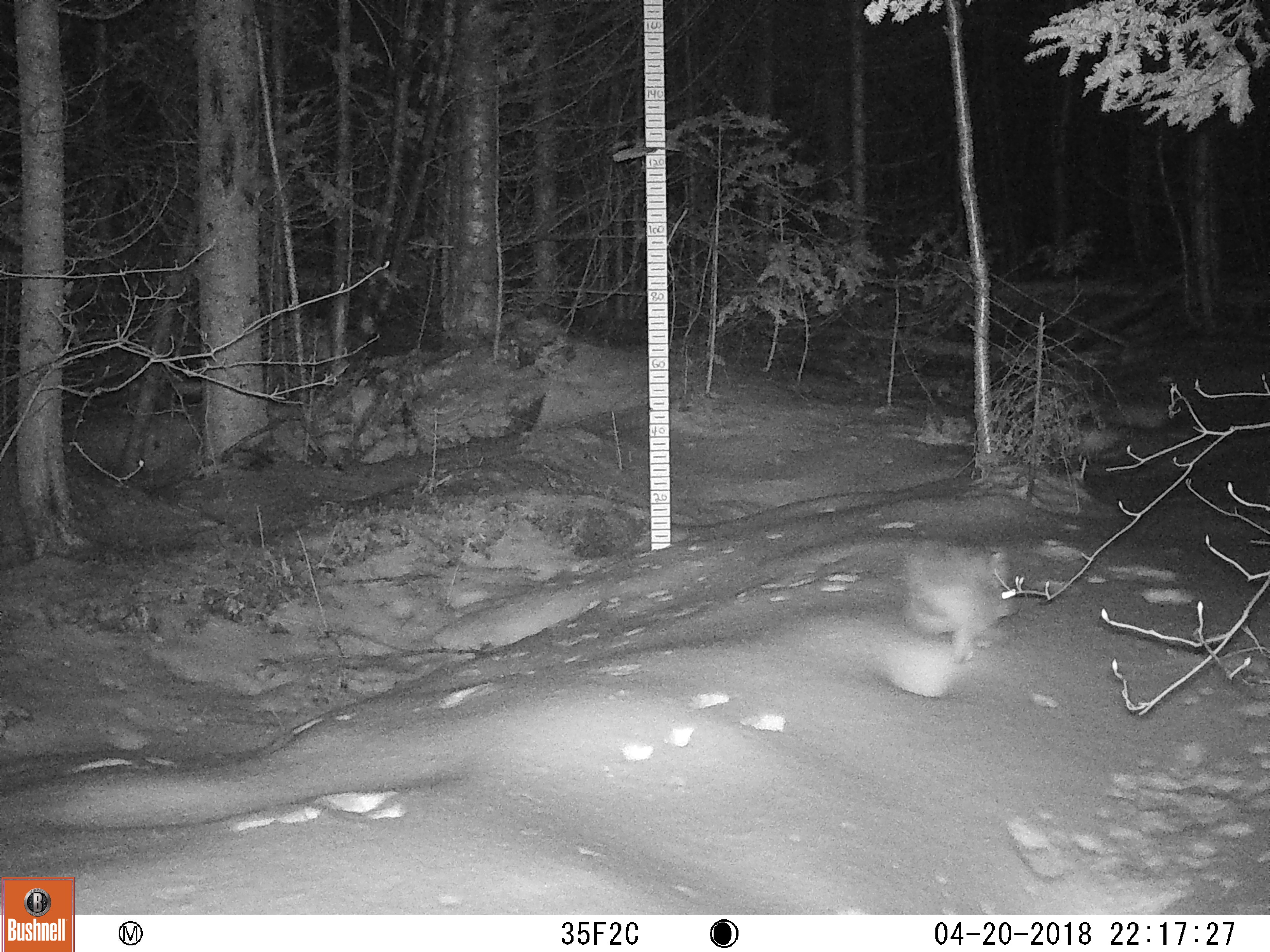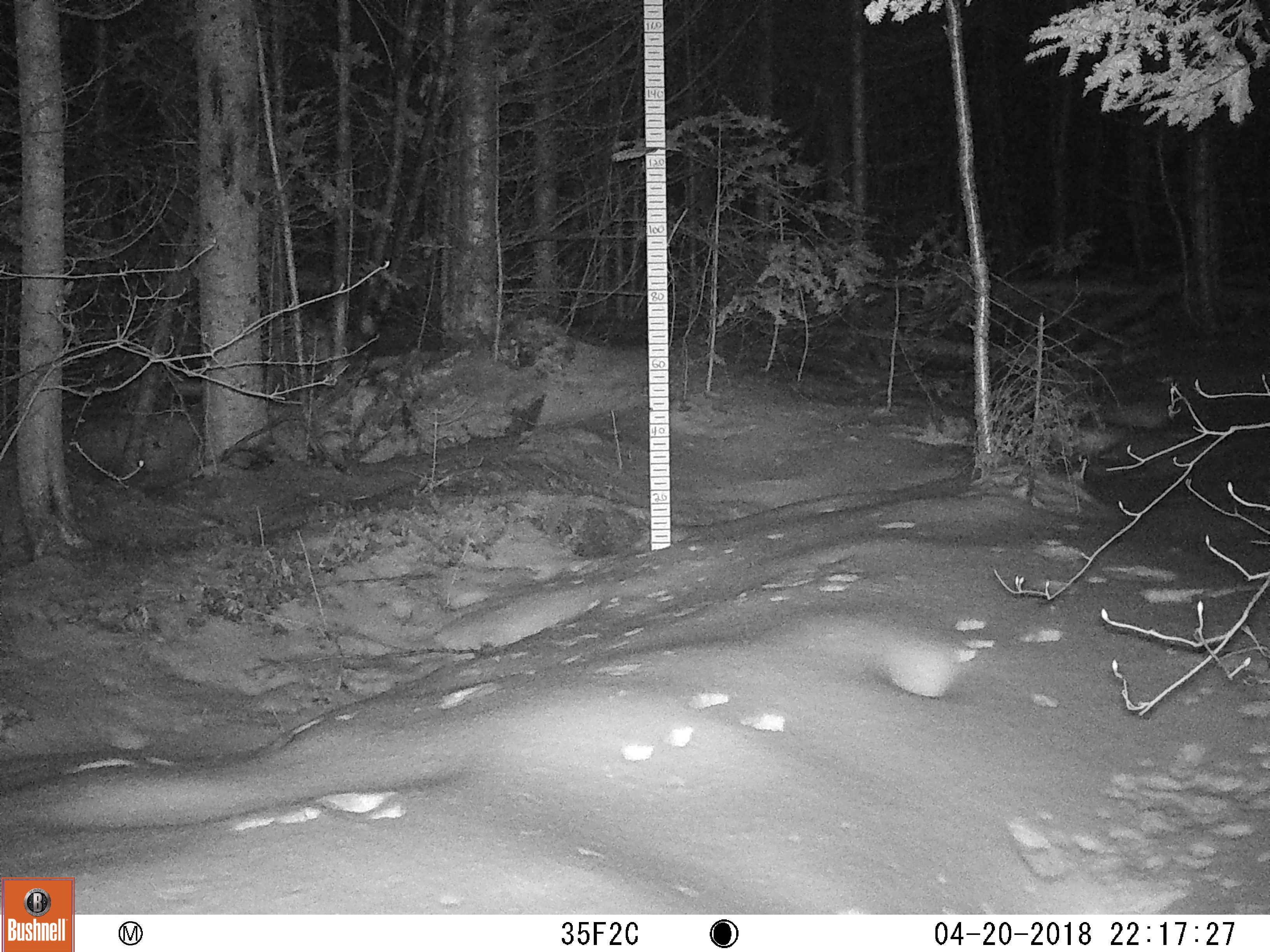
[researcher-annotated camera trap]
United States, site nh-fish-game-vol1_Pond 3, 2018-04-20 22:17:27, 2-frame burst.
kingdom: Animalia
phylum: Chordata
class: Mammalia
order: Lagomorpha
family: Leporidae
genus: Lepus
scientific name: Lepus americanus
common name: snowshoe hare